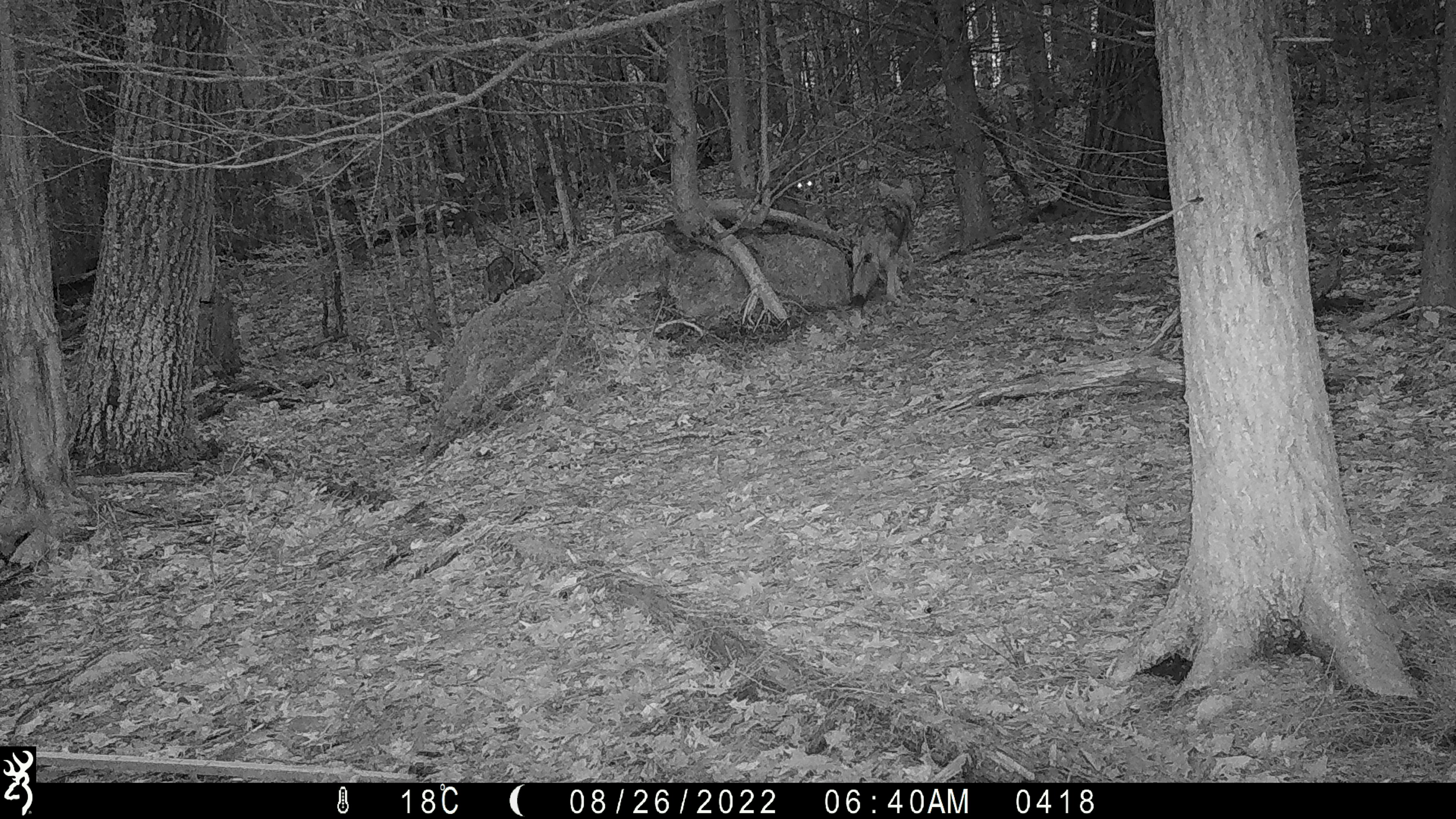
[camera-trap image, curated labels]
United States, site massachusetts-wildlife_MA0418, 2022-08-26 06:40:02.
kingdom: Animalia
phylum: Chordata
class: Mammalia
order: Carnivora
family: Canidae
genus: Canis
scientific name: Canis latrans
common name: coyote